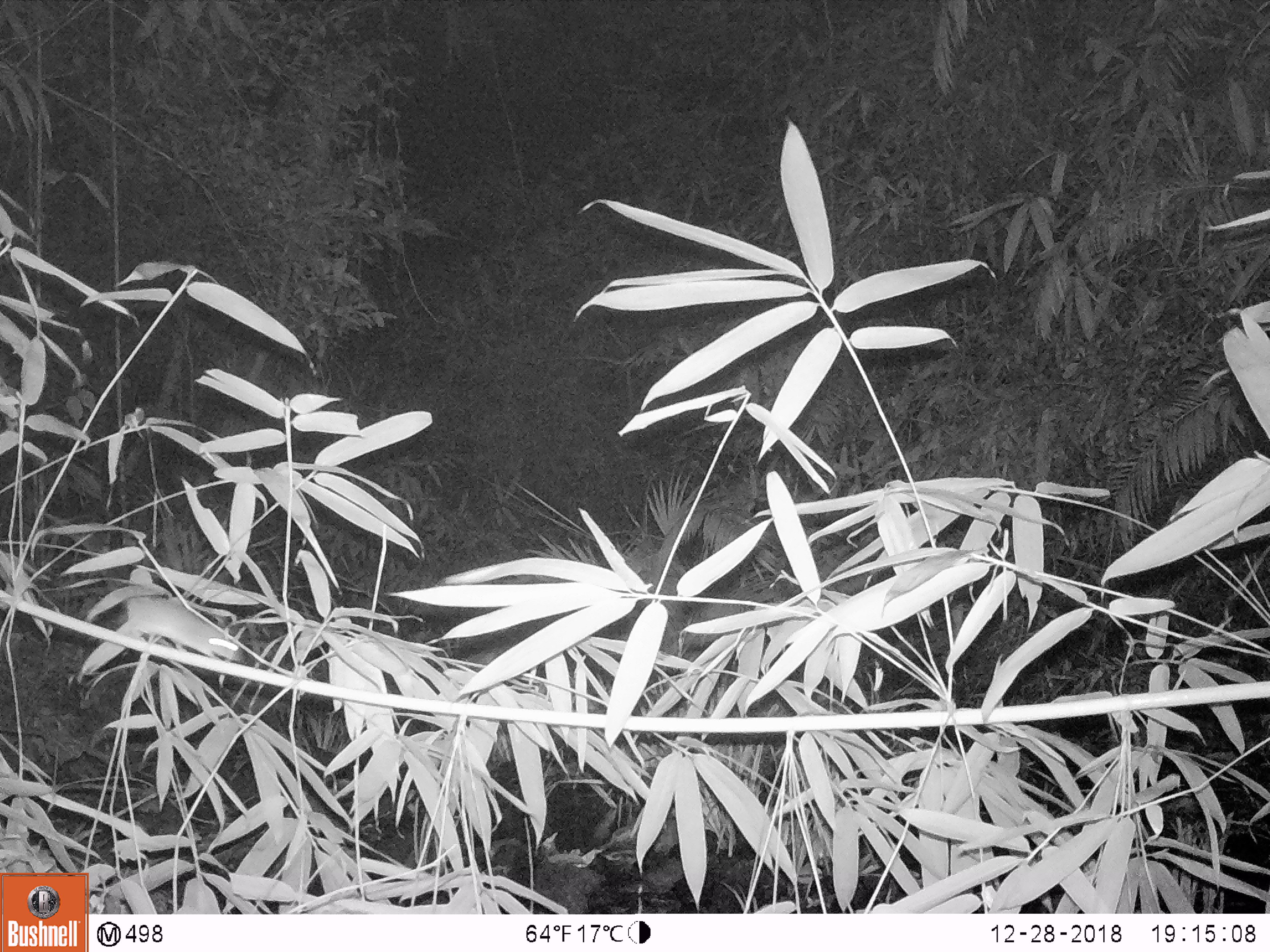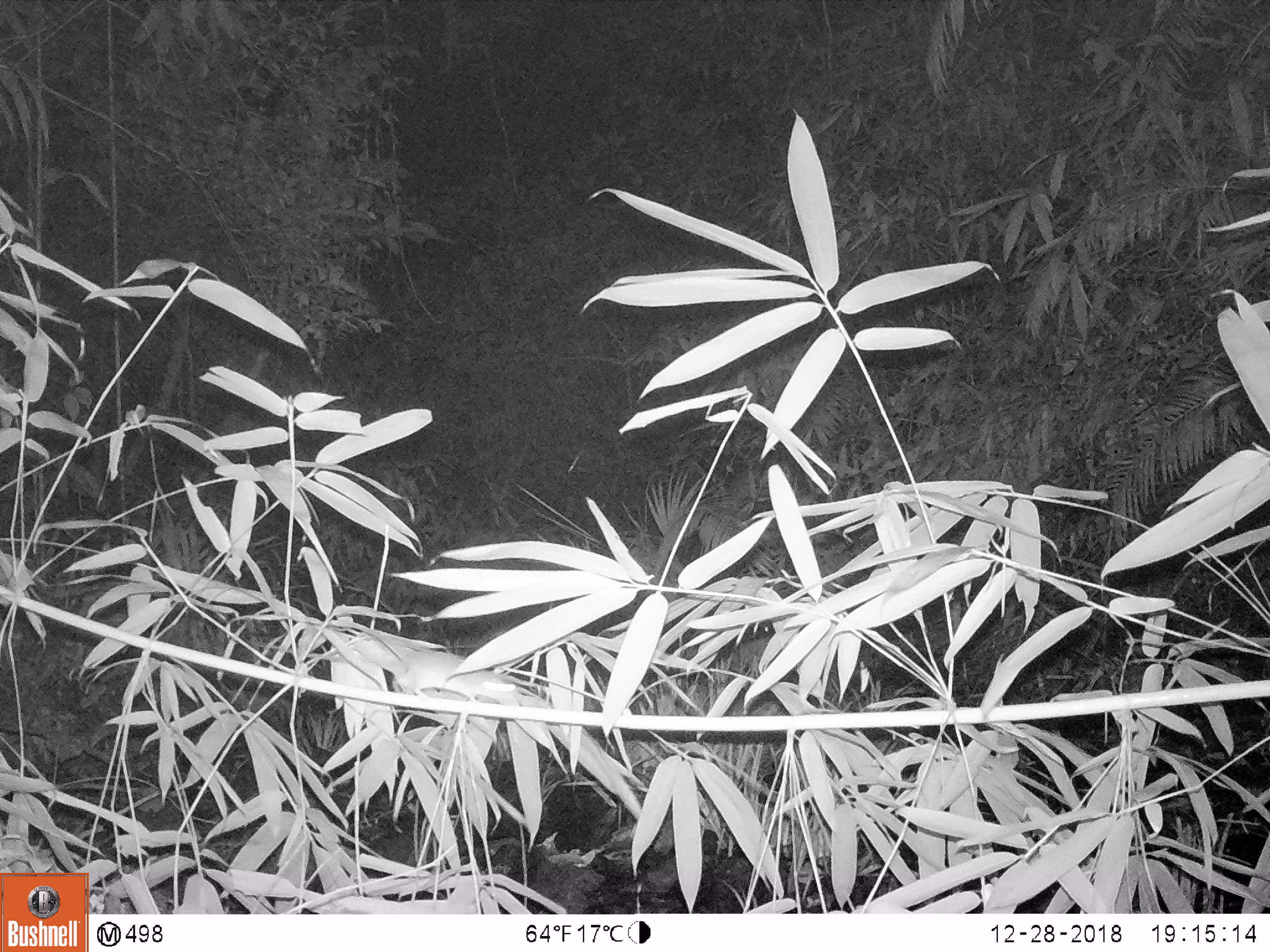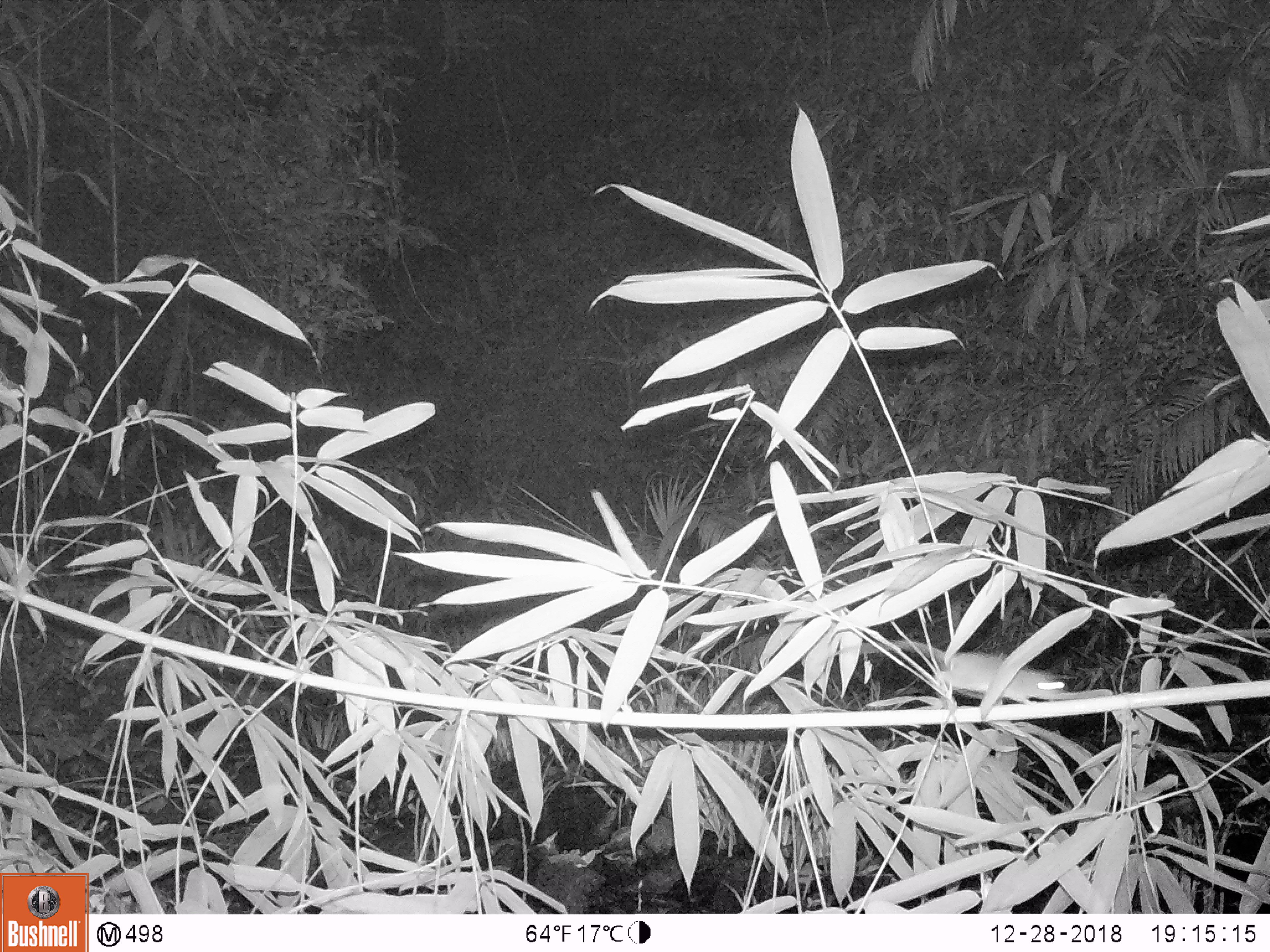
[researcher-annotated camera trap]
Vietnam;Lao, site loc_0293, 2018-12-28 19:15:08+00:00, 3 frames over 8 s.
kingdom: Animalia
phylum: Chordata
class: Mammalia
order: Rodentia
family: Muridae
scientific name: Muridae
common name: old-world mice and rats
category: unidentified murid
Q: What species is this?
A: Unidentified murid (old-world mice and rats) (Muridae).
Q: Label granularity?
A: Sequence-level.